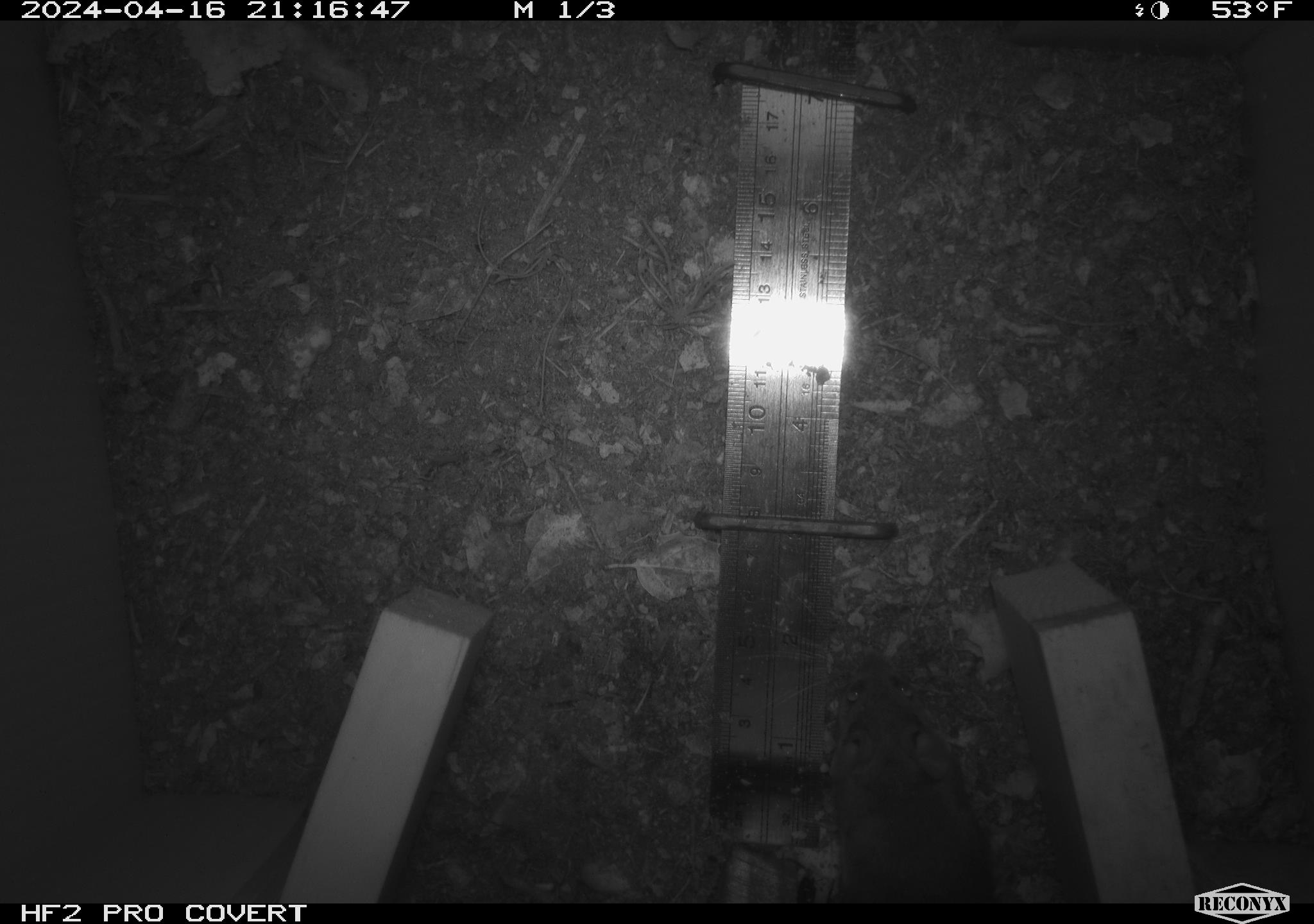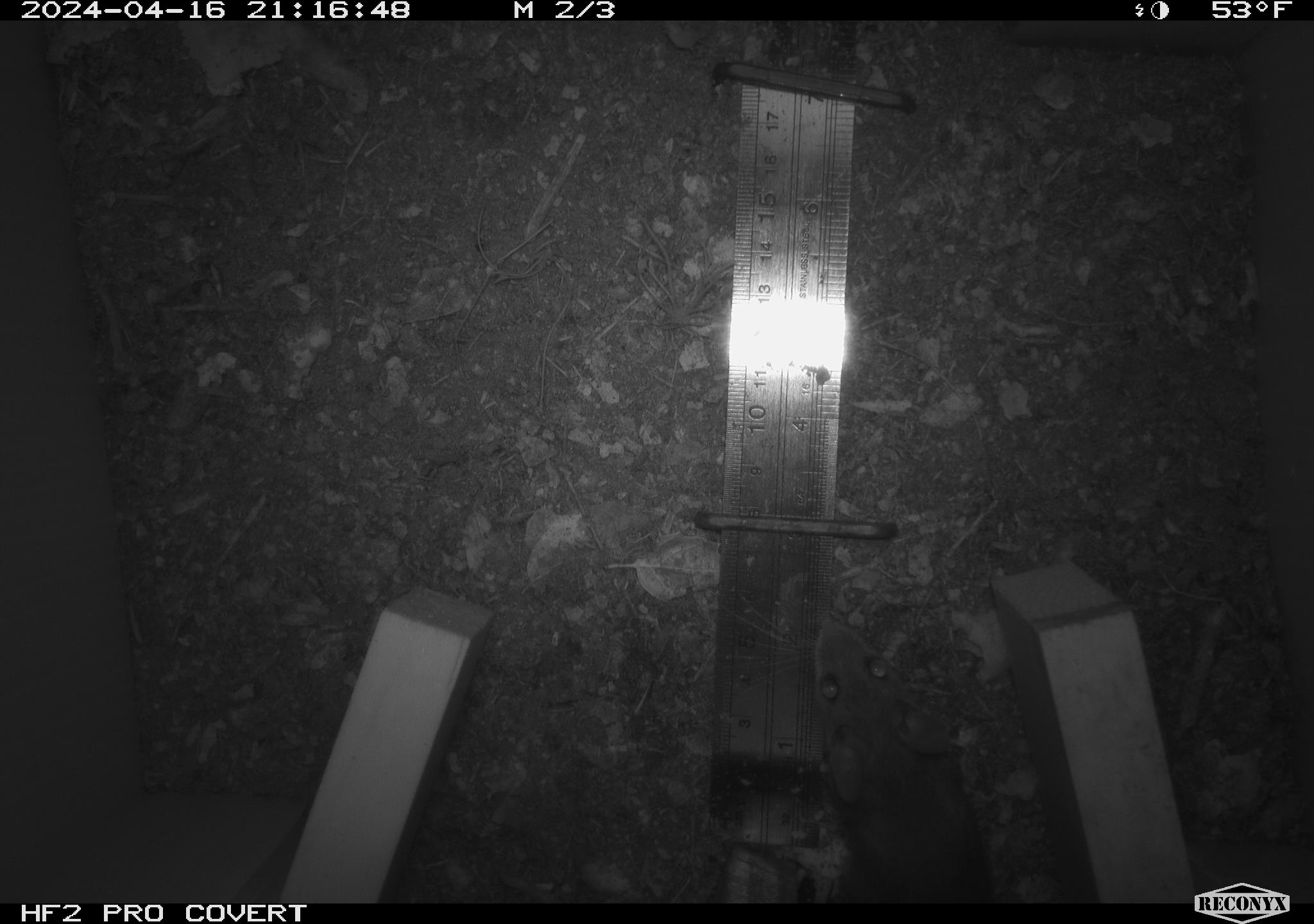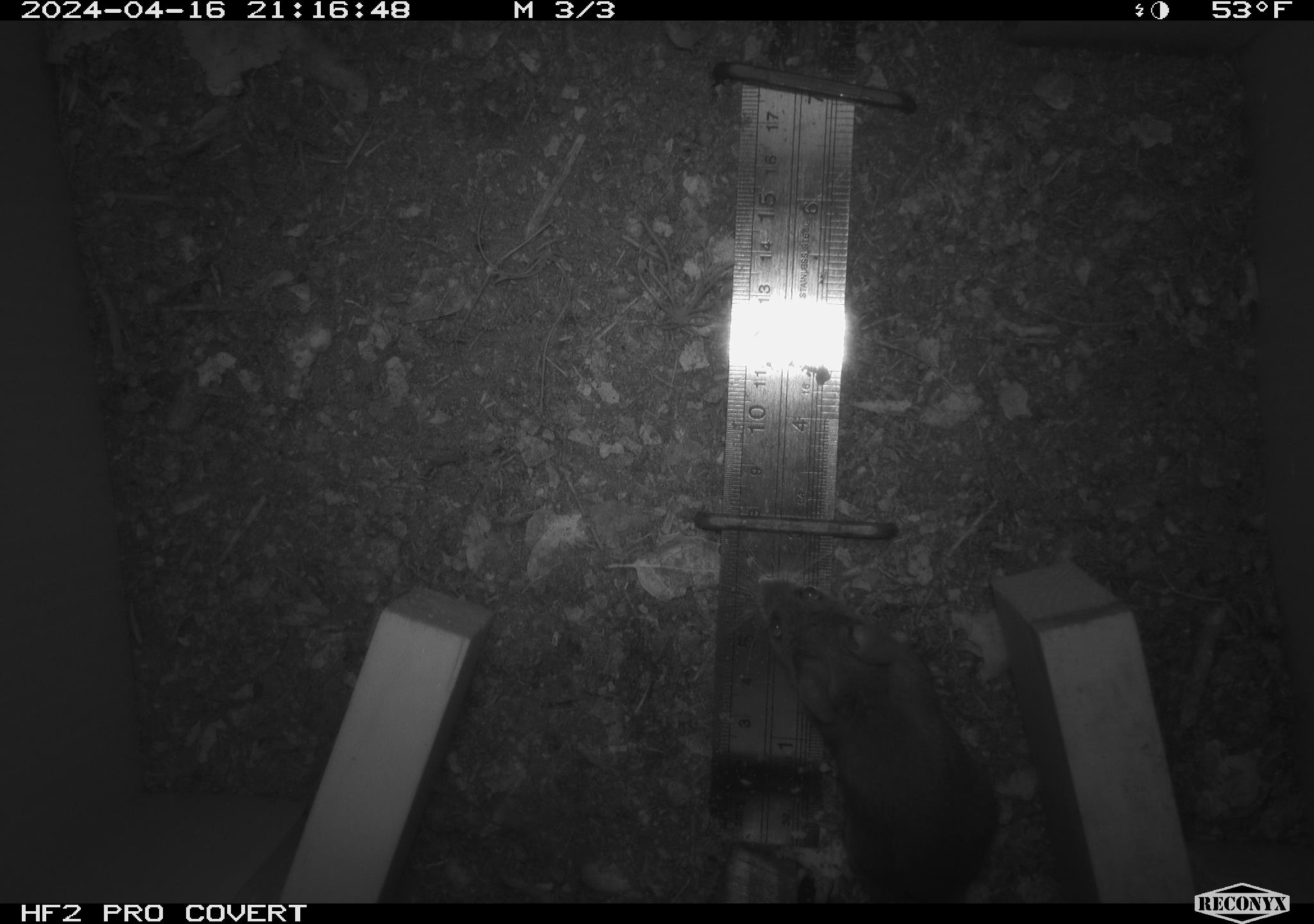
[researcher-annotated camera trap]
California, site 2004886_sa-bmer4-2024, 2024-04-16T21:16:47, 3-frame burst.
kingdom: Animalia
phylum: Chordata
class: Mammalia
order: Rodentia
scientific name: Rodentia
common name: mouse species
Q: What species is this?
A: Mouse species (Rodentia).